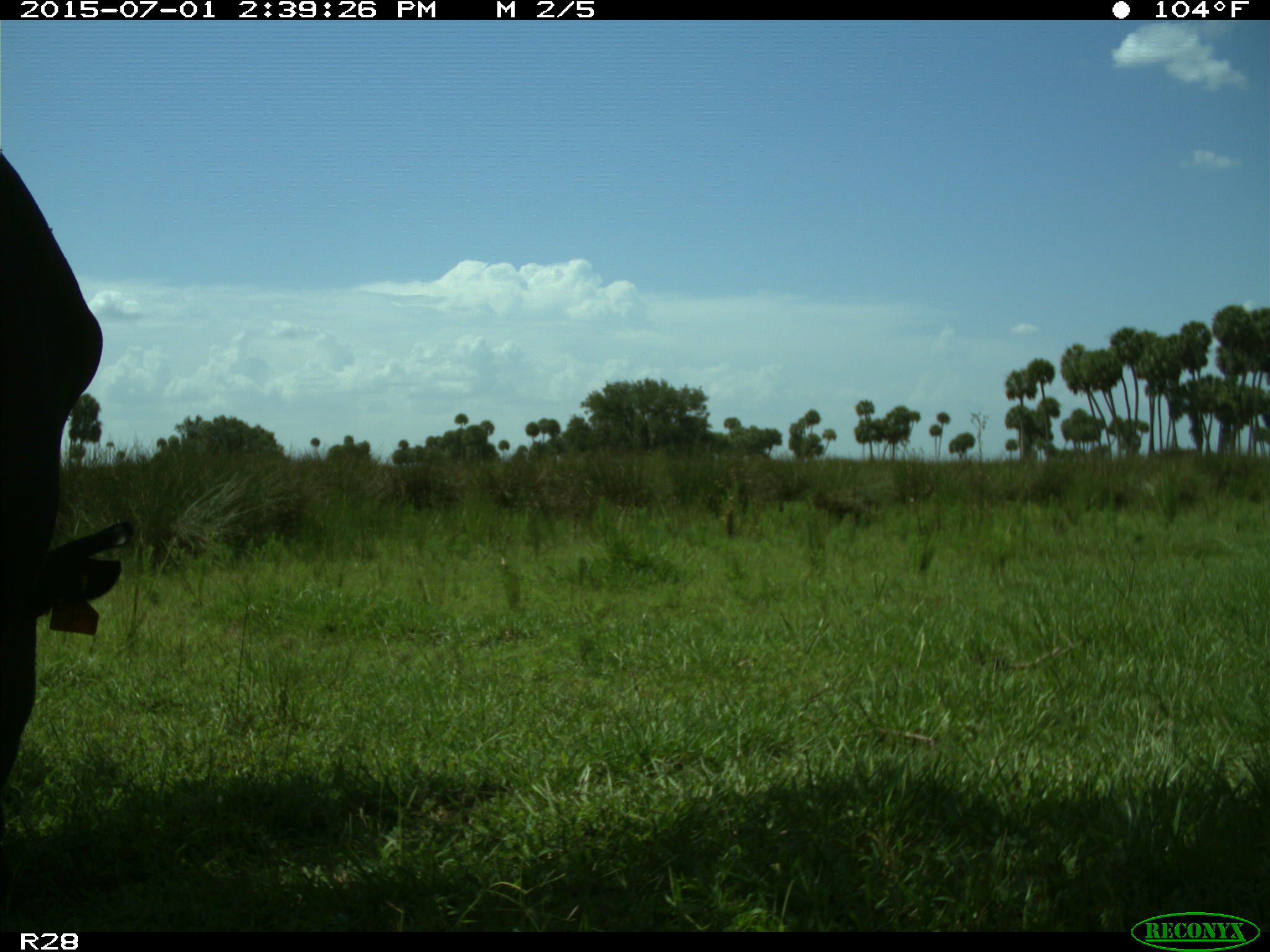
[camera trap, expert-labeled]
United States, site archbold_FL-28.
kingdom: Animalia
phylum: Chordata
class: Mammalia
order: Artiodactyla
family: Bovidae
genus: Bos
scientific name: Bos taurus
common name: domestic cow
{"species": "Bos taurus (domestic cow)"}